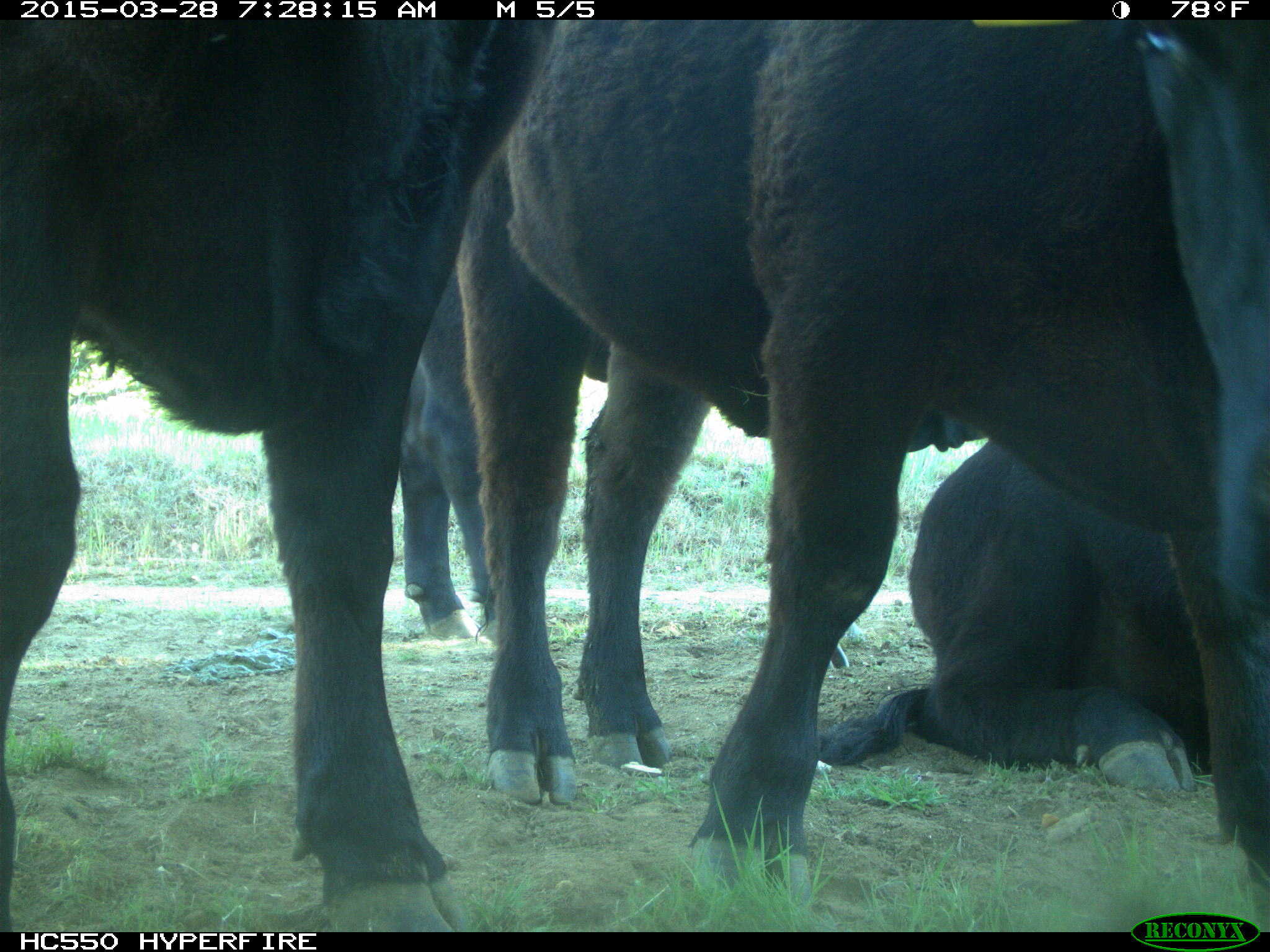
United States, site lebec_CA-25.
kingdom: Animalia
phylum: Chordata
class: Mammalia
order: Artiodactyla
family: Bovidae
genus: Bos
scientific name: Bos taurus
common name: domestic cow